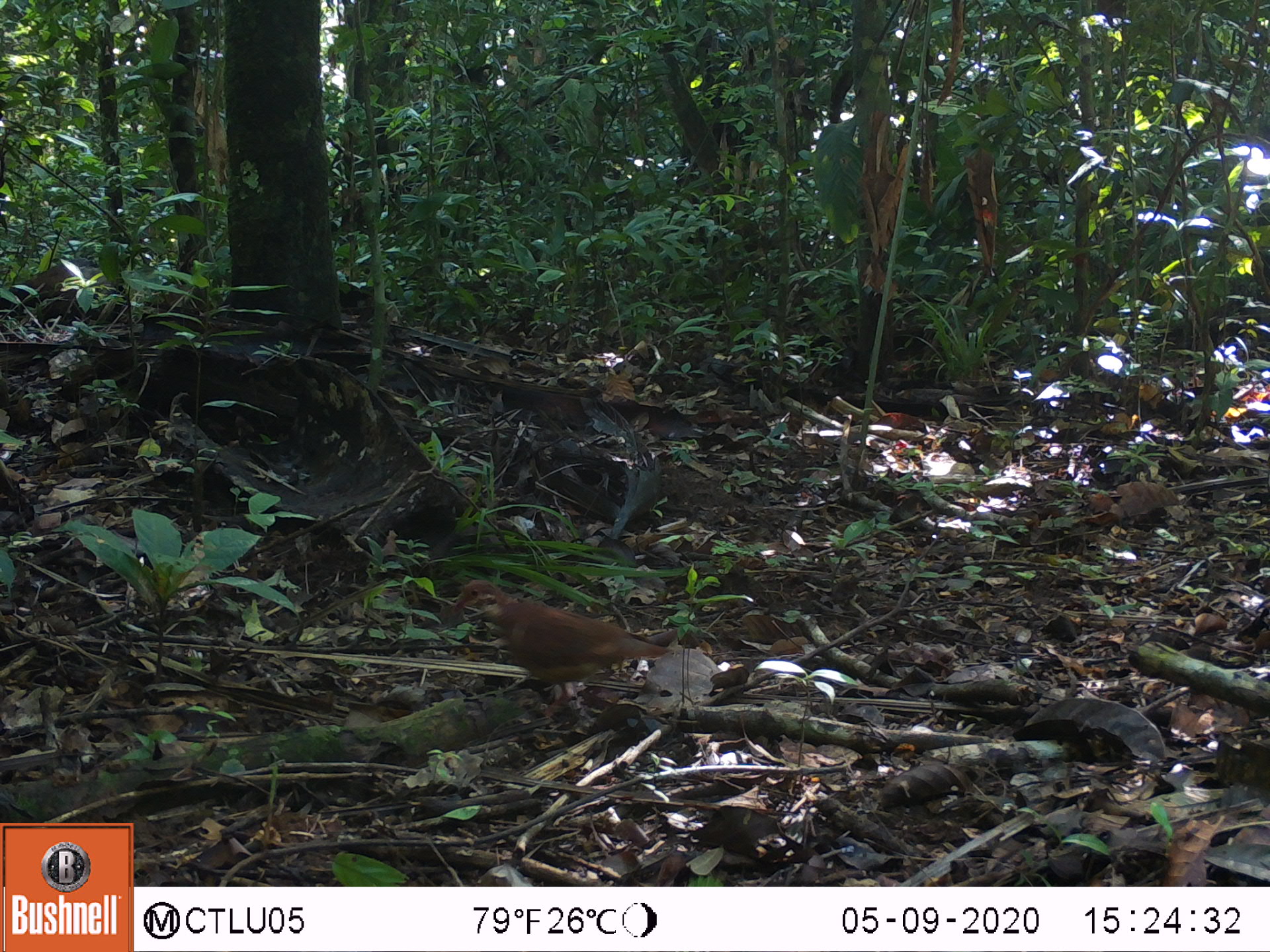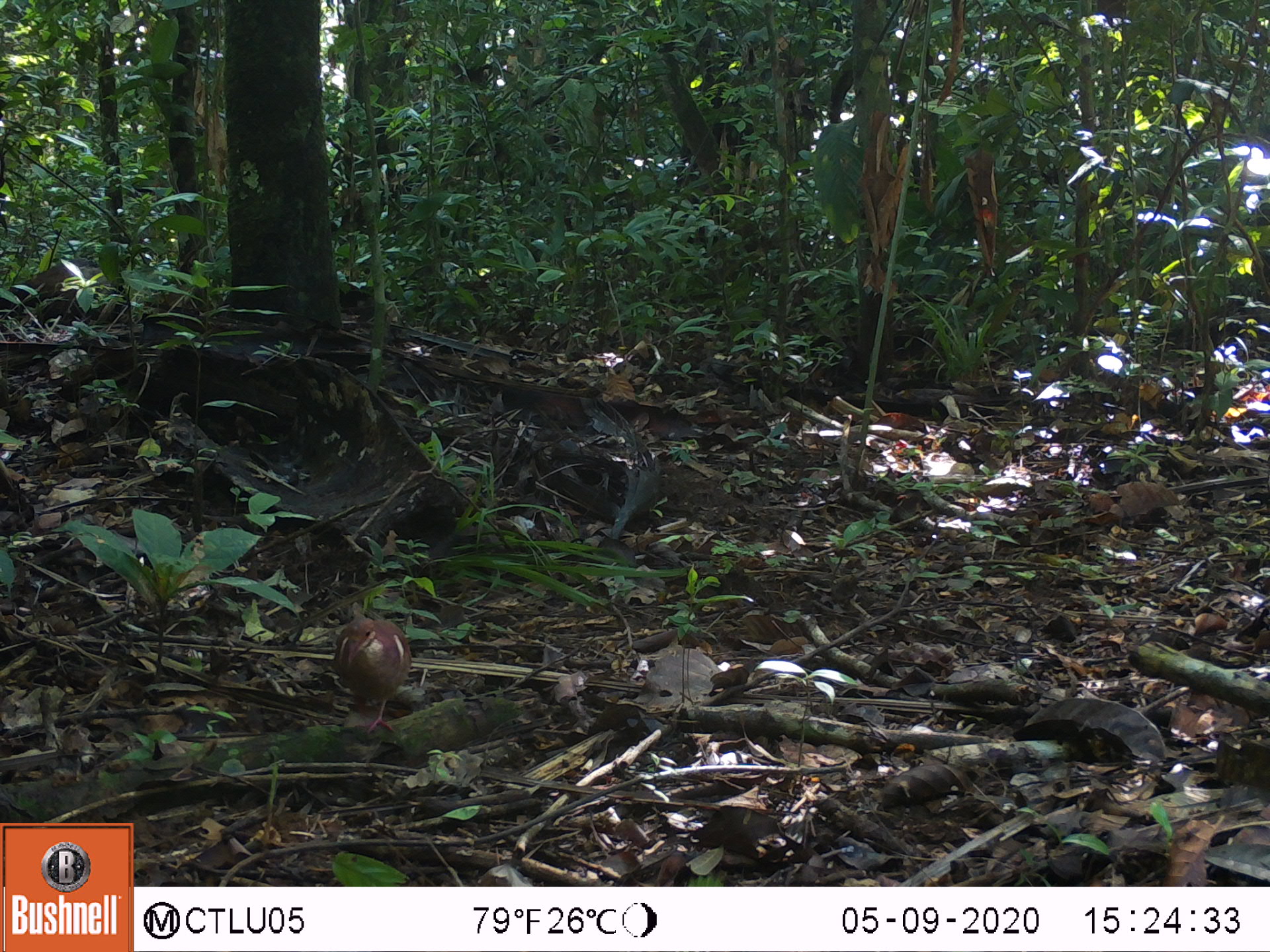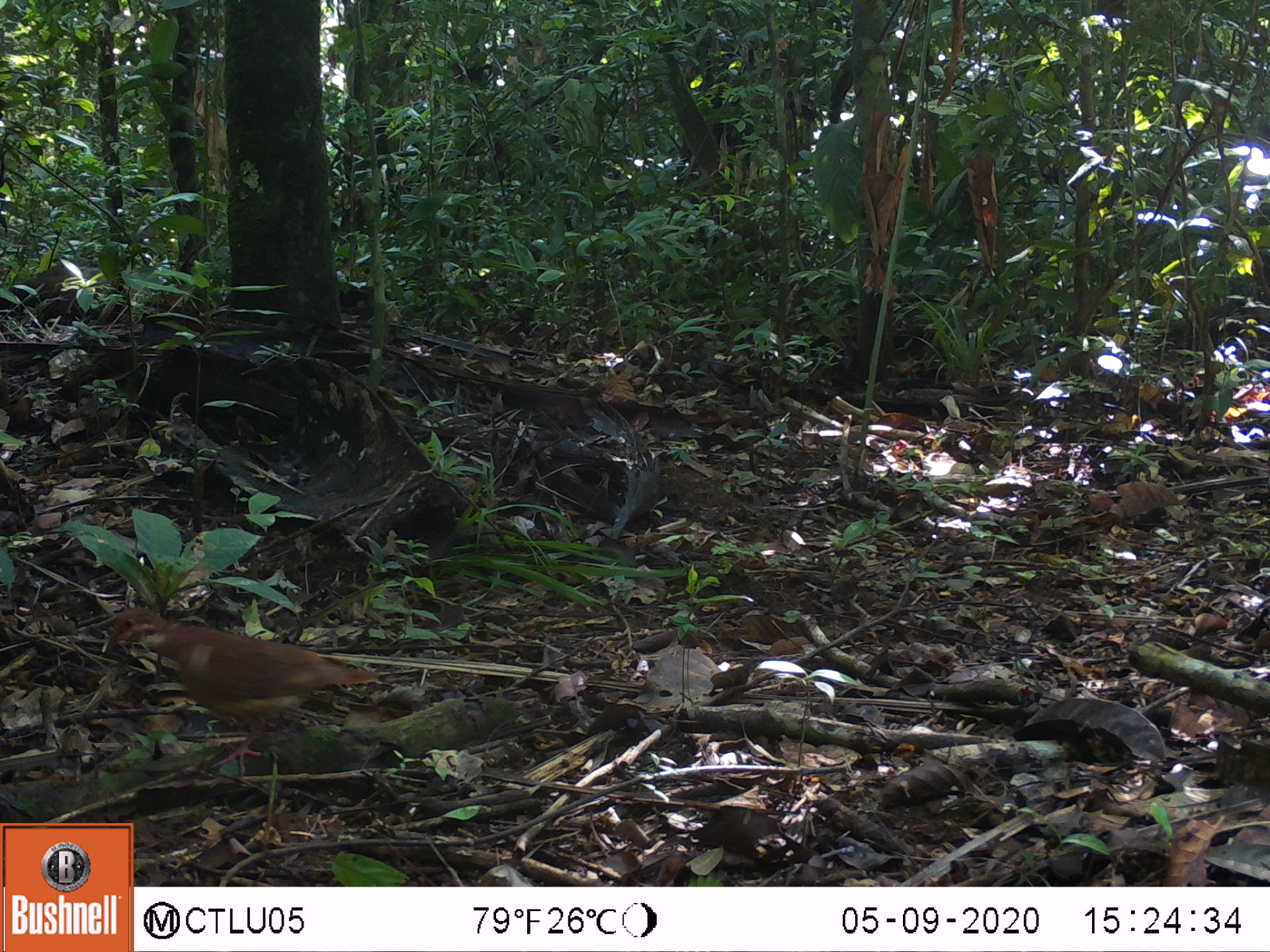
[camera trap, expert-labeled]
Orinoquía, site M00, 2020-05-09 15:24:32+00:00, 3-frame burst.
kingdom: Animalia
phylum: Chordata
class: Aves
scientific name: Aves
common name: bird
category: unknown bird